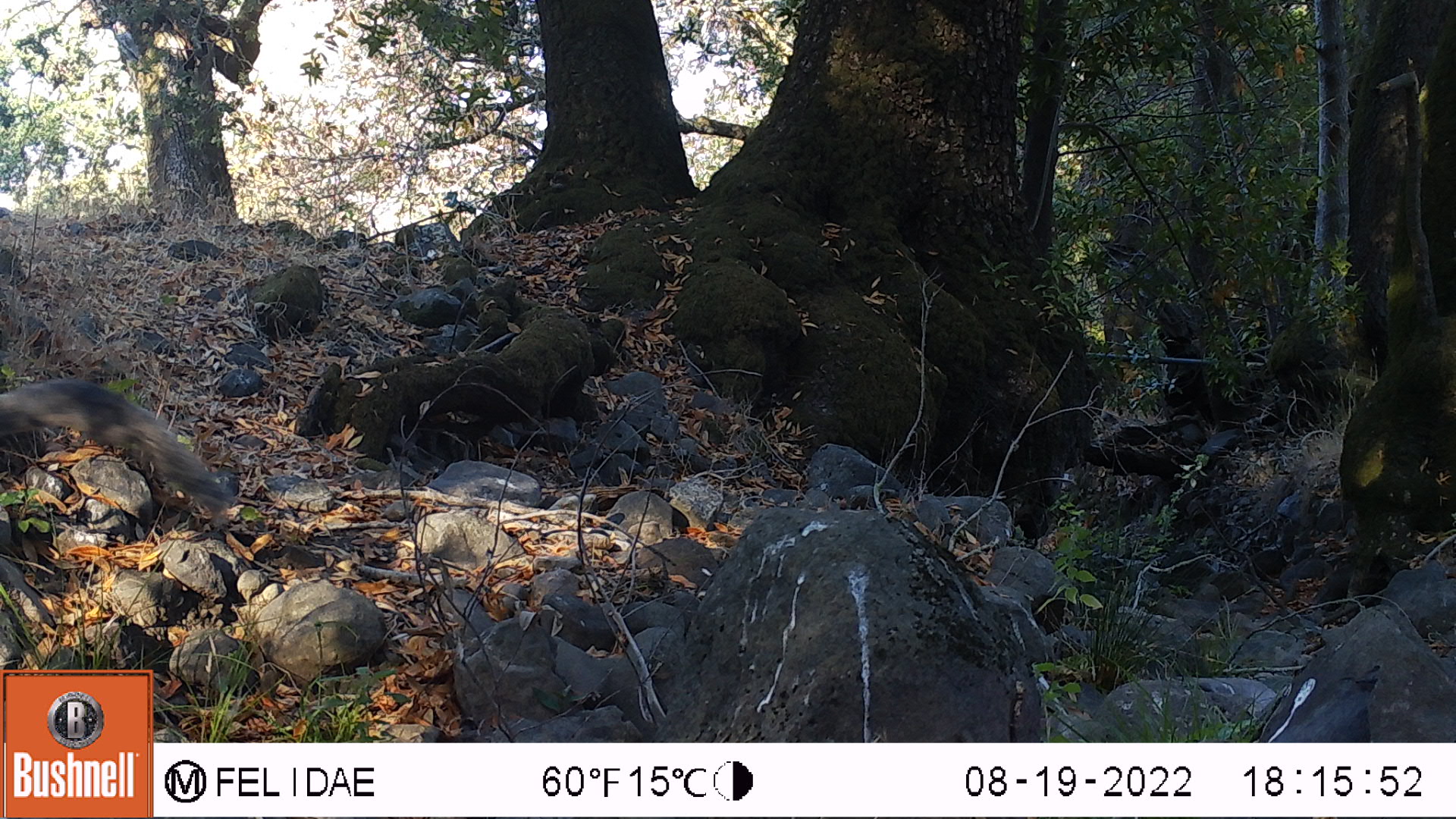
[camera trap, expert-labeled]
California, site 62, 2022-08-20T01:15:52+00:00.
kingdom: Animalia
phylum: Chordata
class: Mammalia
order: Rodentia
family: Sciuridae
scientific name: Sciuridae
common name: squirrel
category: unknown squirrel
Unknown squirrel (squirrel) (Sciuridae).